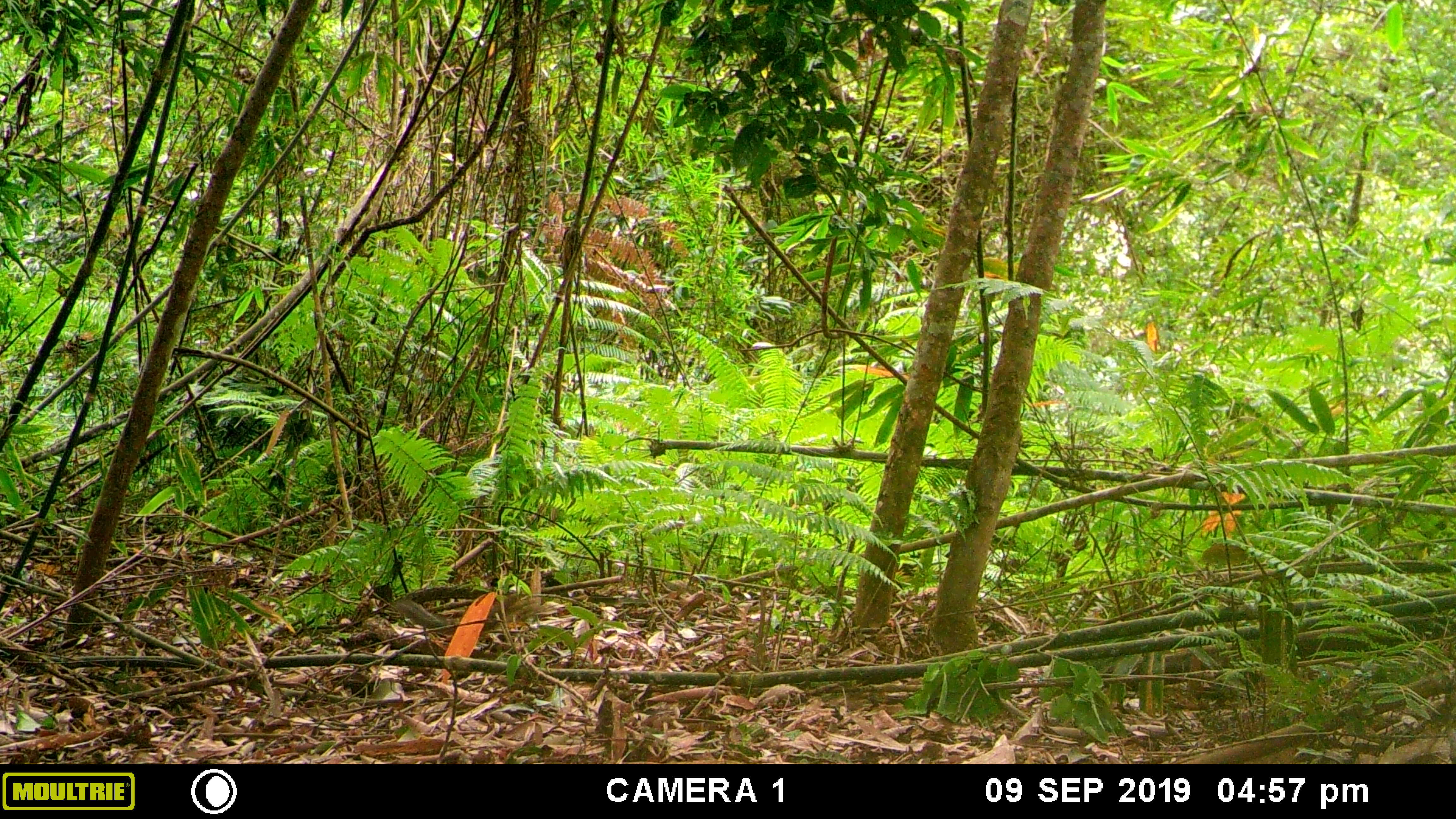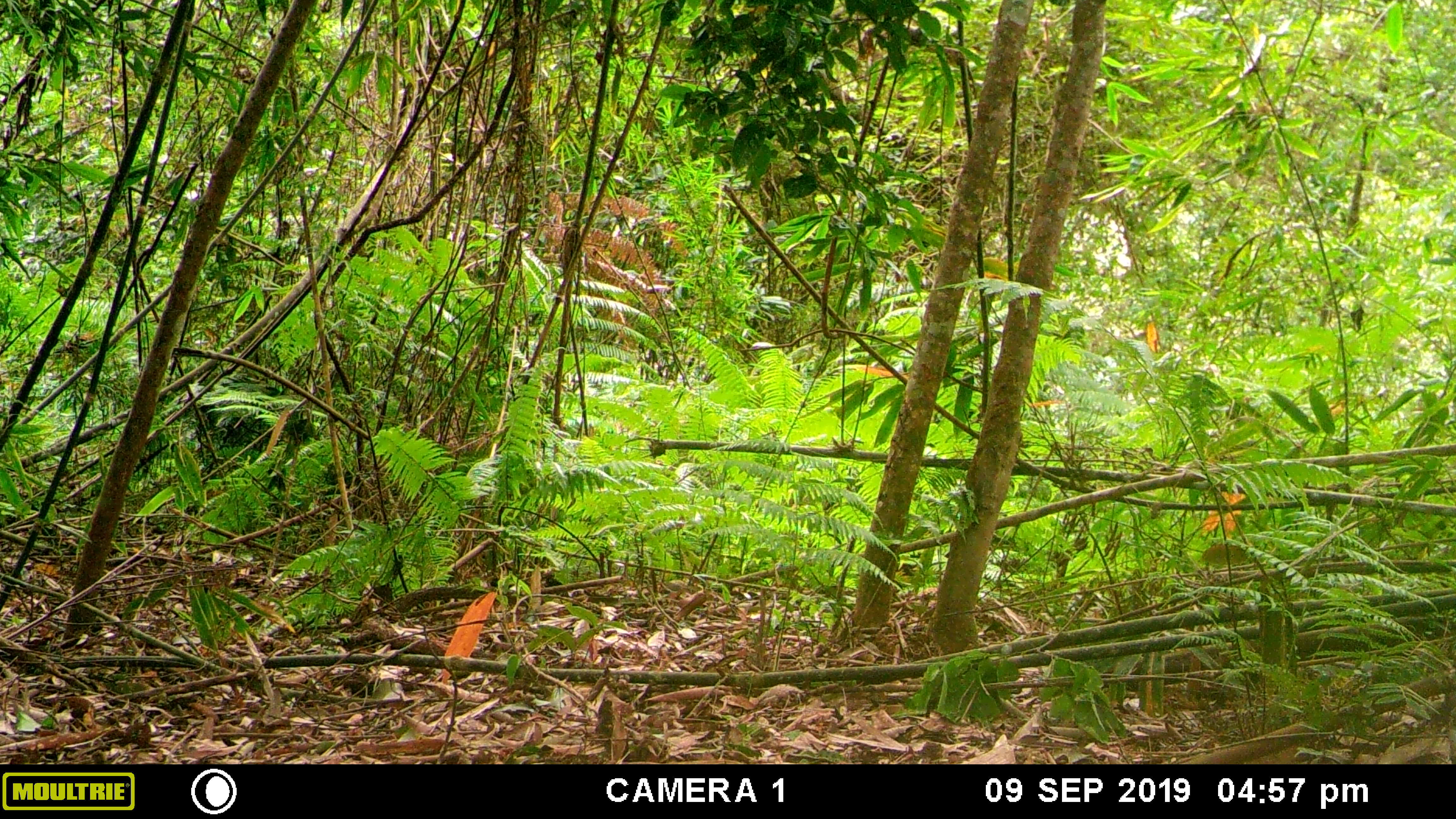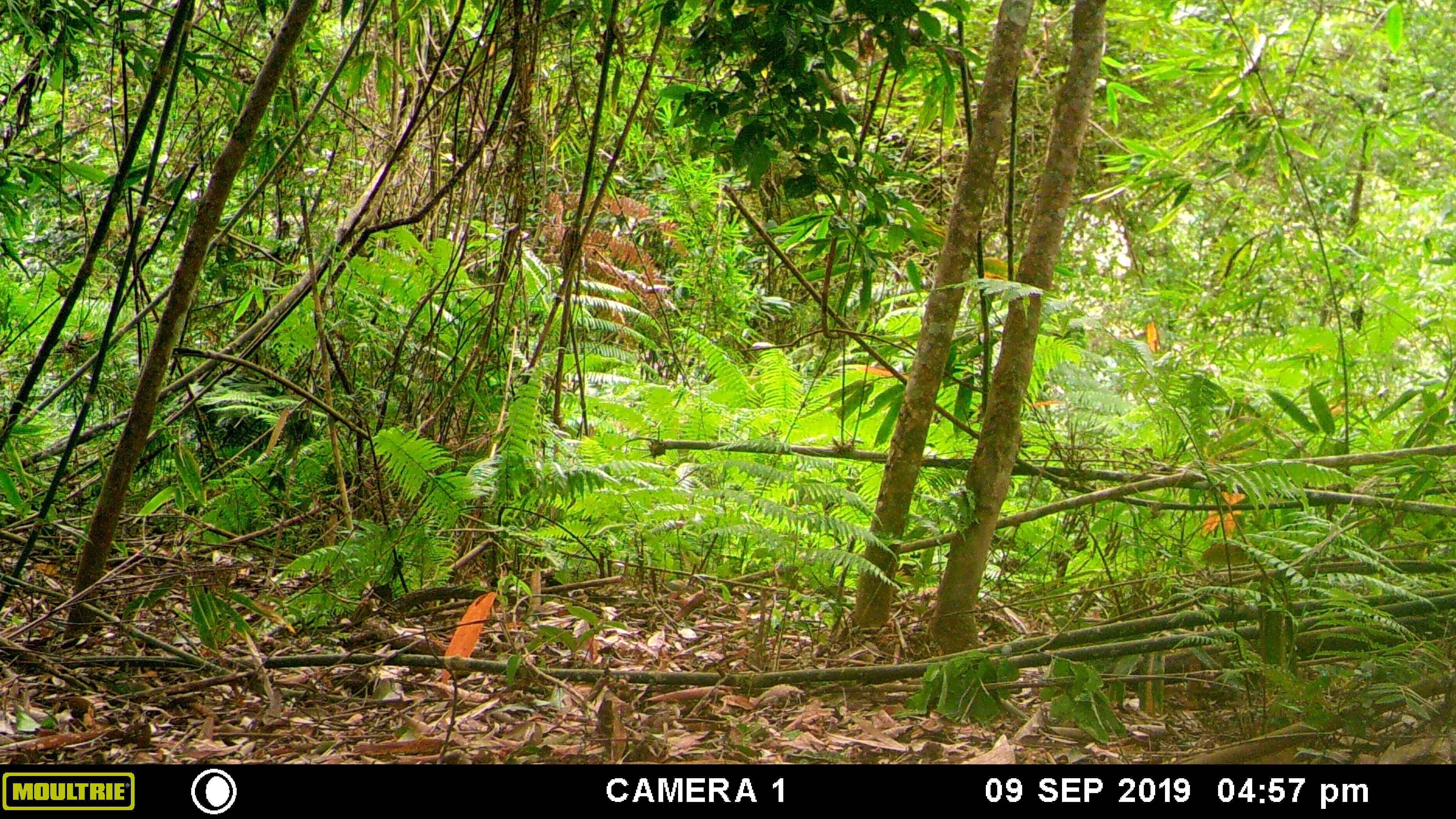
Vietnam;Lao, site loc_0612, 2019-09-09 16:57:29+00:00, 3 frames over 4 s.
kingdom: Animalia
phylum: Chordata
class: Mammalia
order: Rodentia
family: Sciuridae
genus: Dremomys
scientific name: Dremomys rufigenis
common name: red-cheeked squirrel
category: red cheeked squirrel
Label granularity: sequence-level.